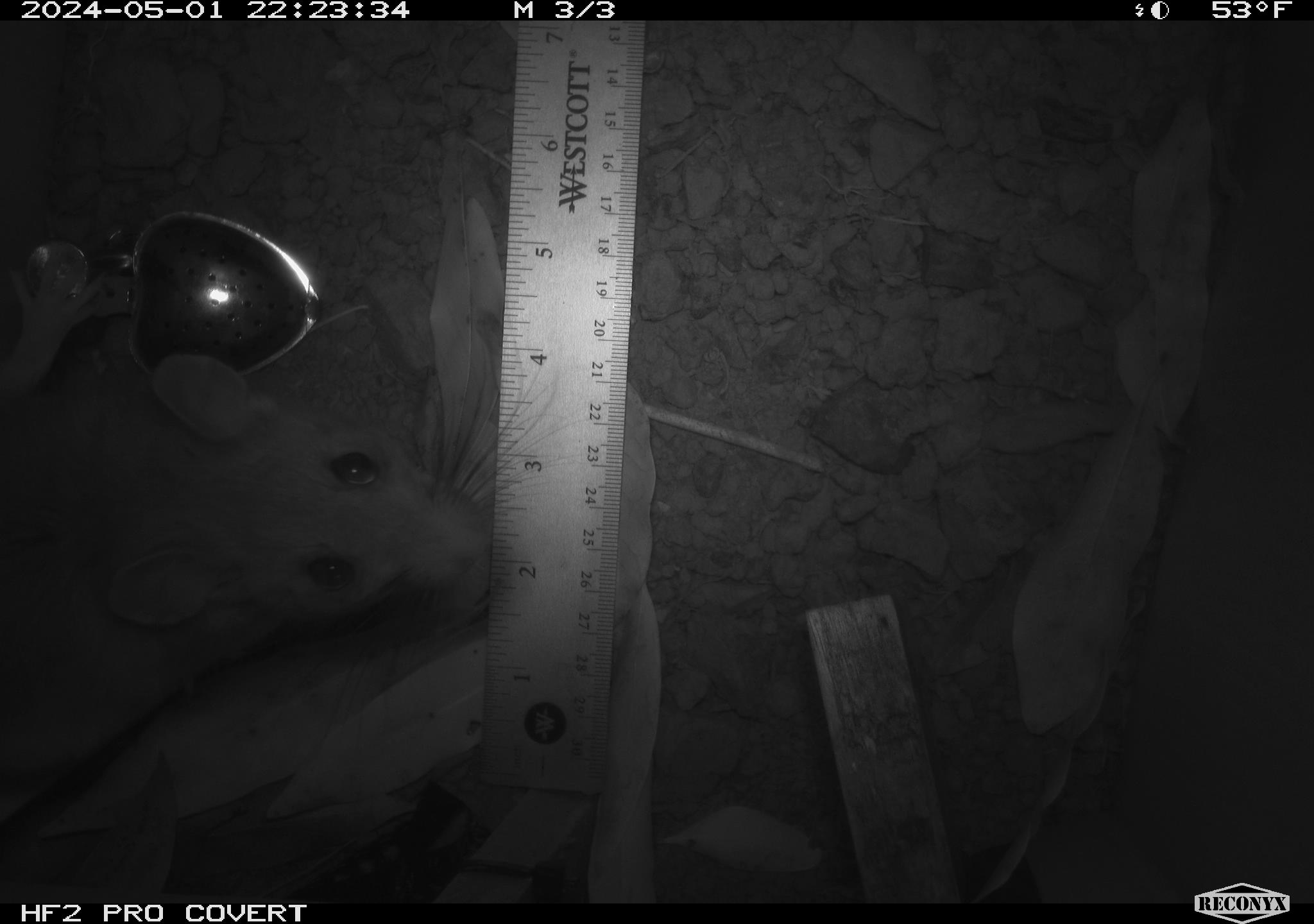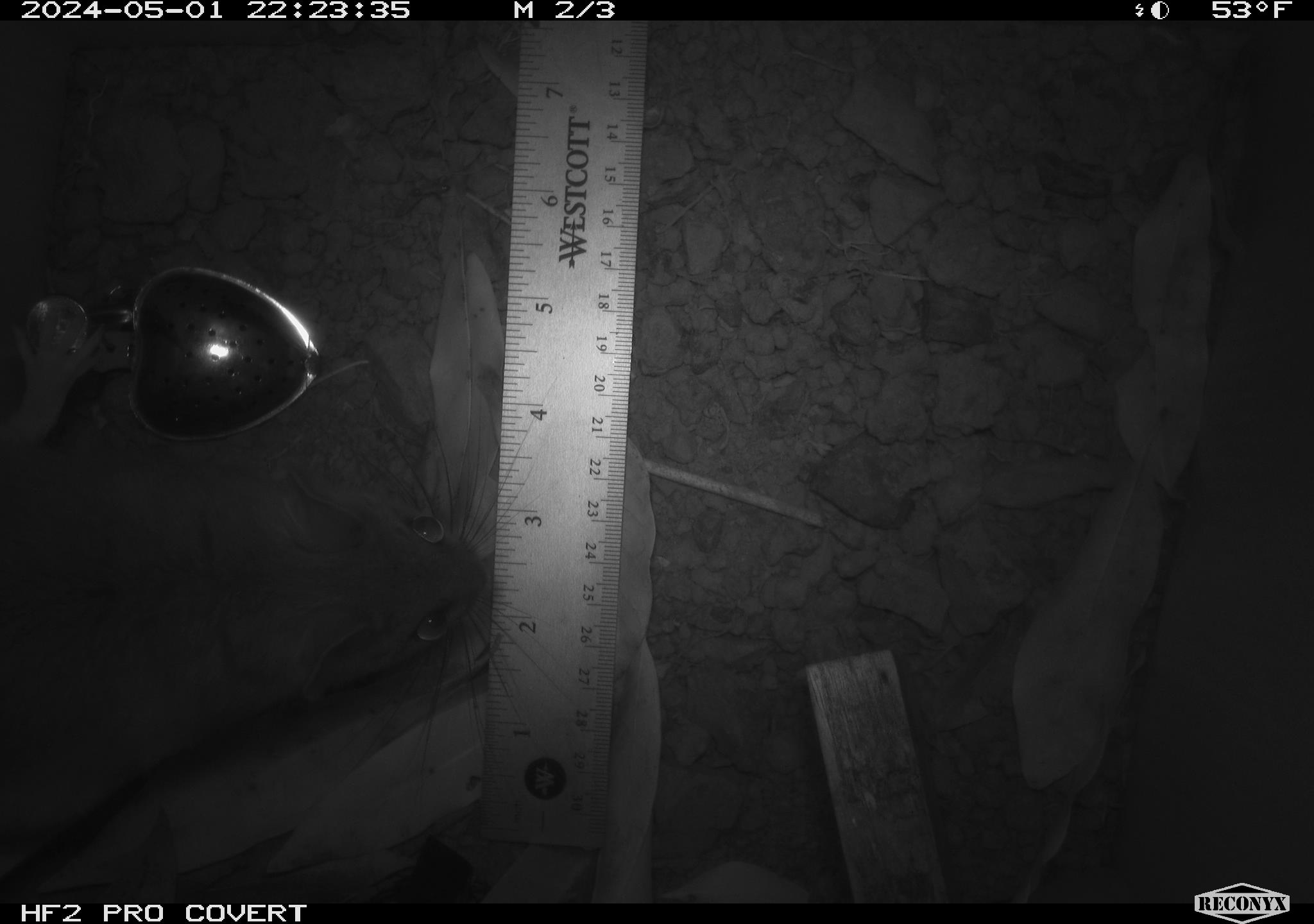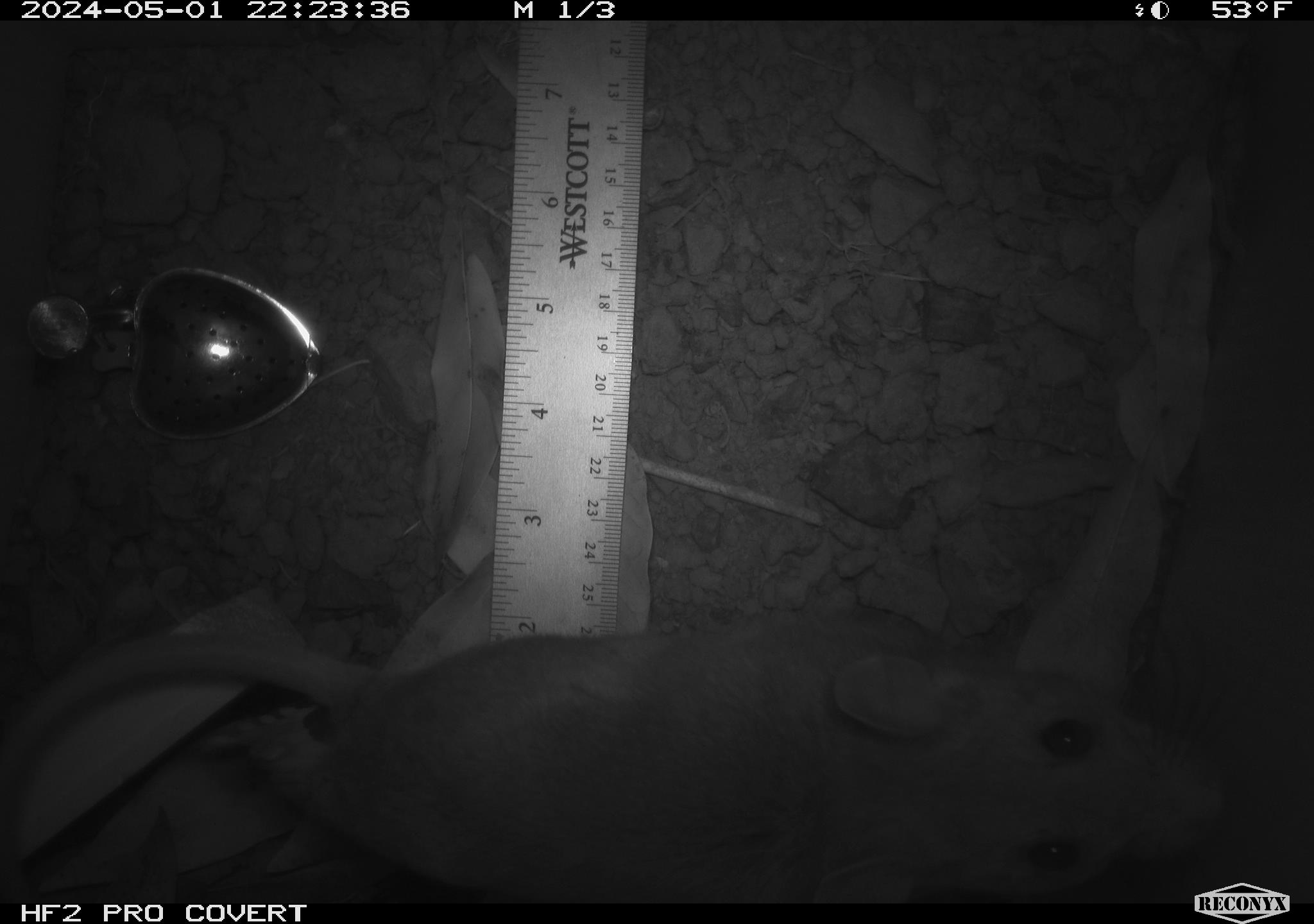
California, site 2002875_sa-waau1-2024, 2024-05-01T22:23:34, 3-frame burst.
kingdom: Animalia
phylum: Chordata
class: Mammalia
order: Rodentia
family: Cricetidae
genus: Neotoma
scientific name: Neotoma fuscipes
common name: dusky-footed woodrat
Dusky-footed woodrat (Neotoma fuscipes).